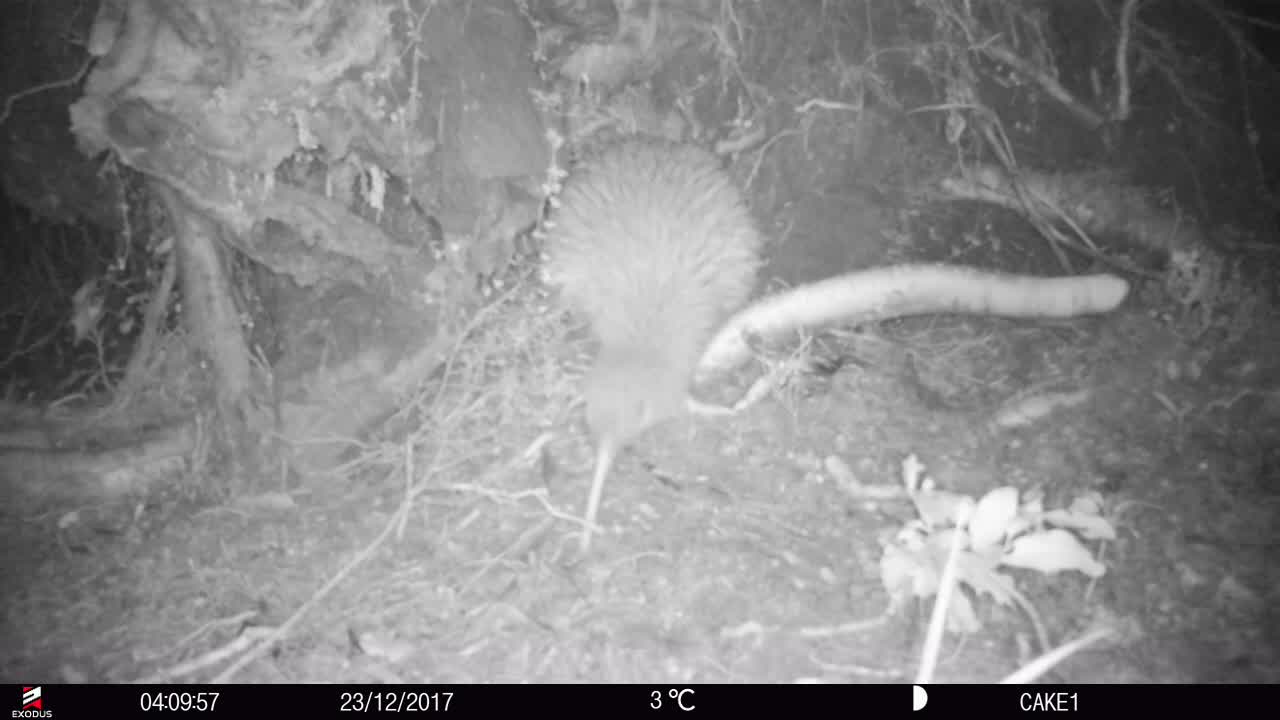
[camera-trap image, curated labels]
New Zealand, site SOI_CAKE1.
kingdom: Animalia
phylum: Chordata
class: Aves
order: Apterygiformes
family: Apterygidae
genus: Apteryx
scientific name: Apteryx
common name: kiwi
Kiwi (Apteryx).